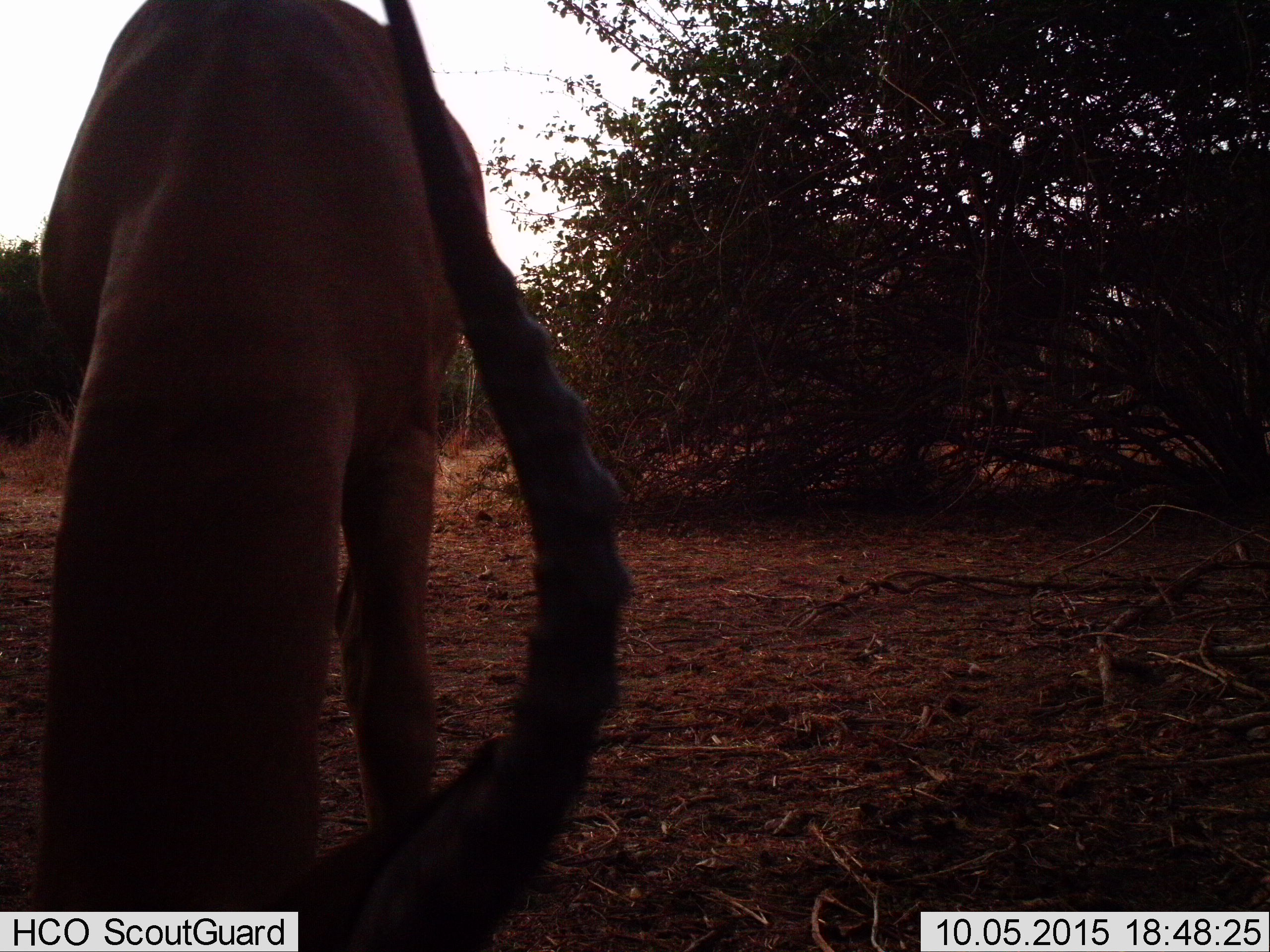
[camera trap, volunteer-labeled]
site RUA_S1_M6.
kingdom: Animalia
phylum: Chordata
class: Mammalia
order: Artiodactyla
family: Bovidae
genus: Aepyceros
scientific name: Aepyceros melampus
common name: impala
Impala (Aepyceros melampus), count 1. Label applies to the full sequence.